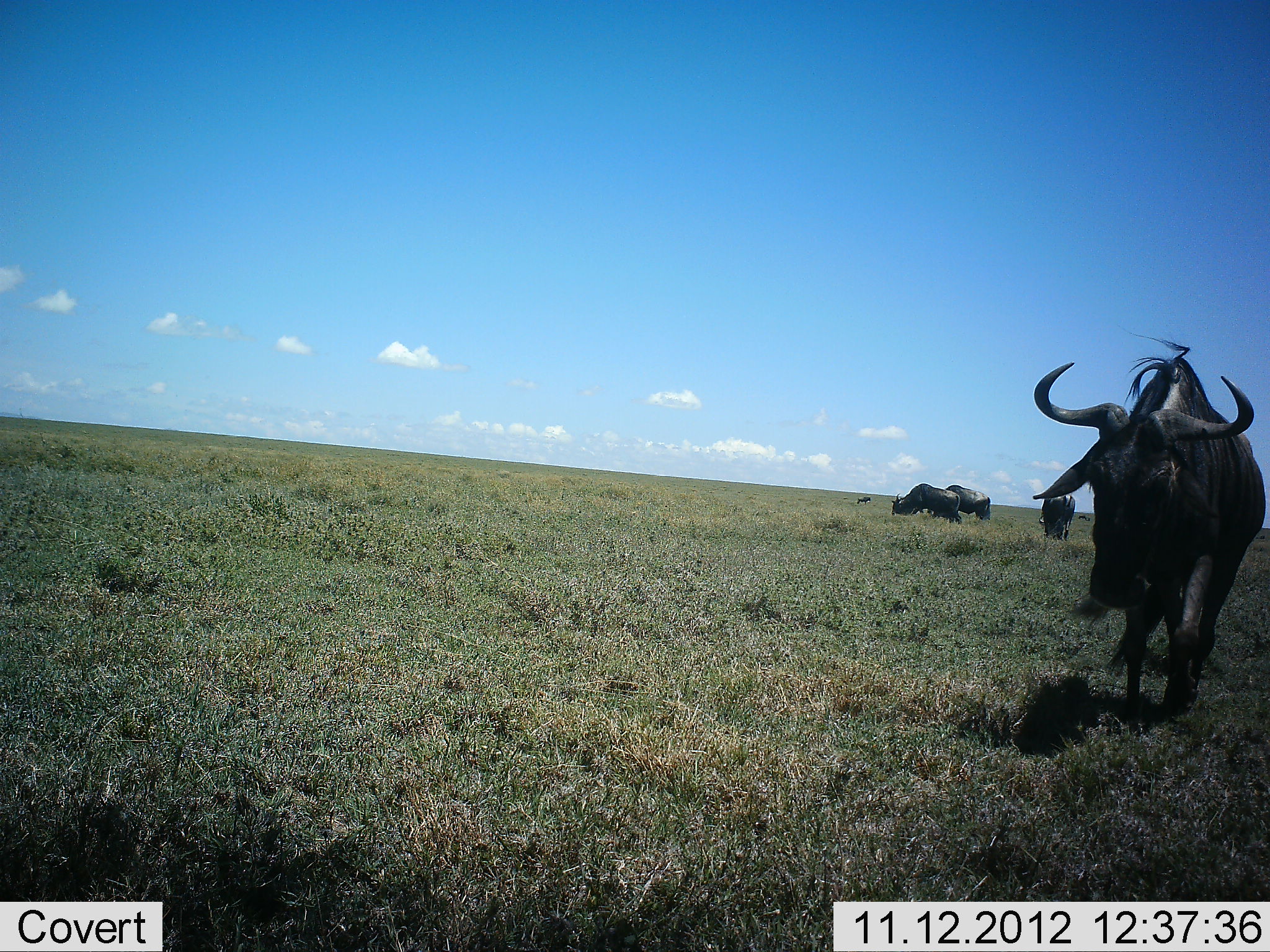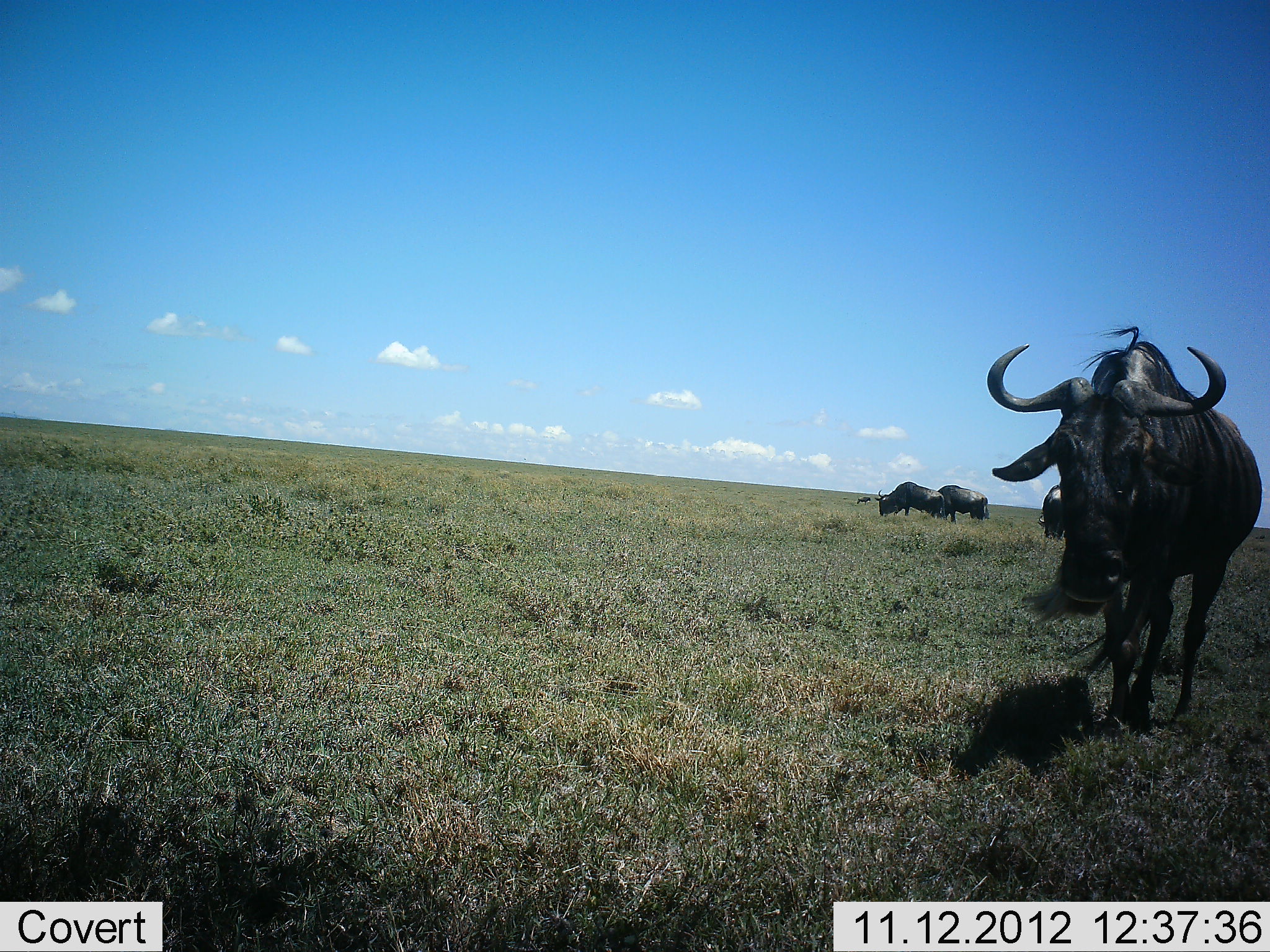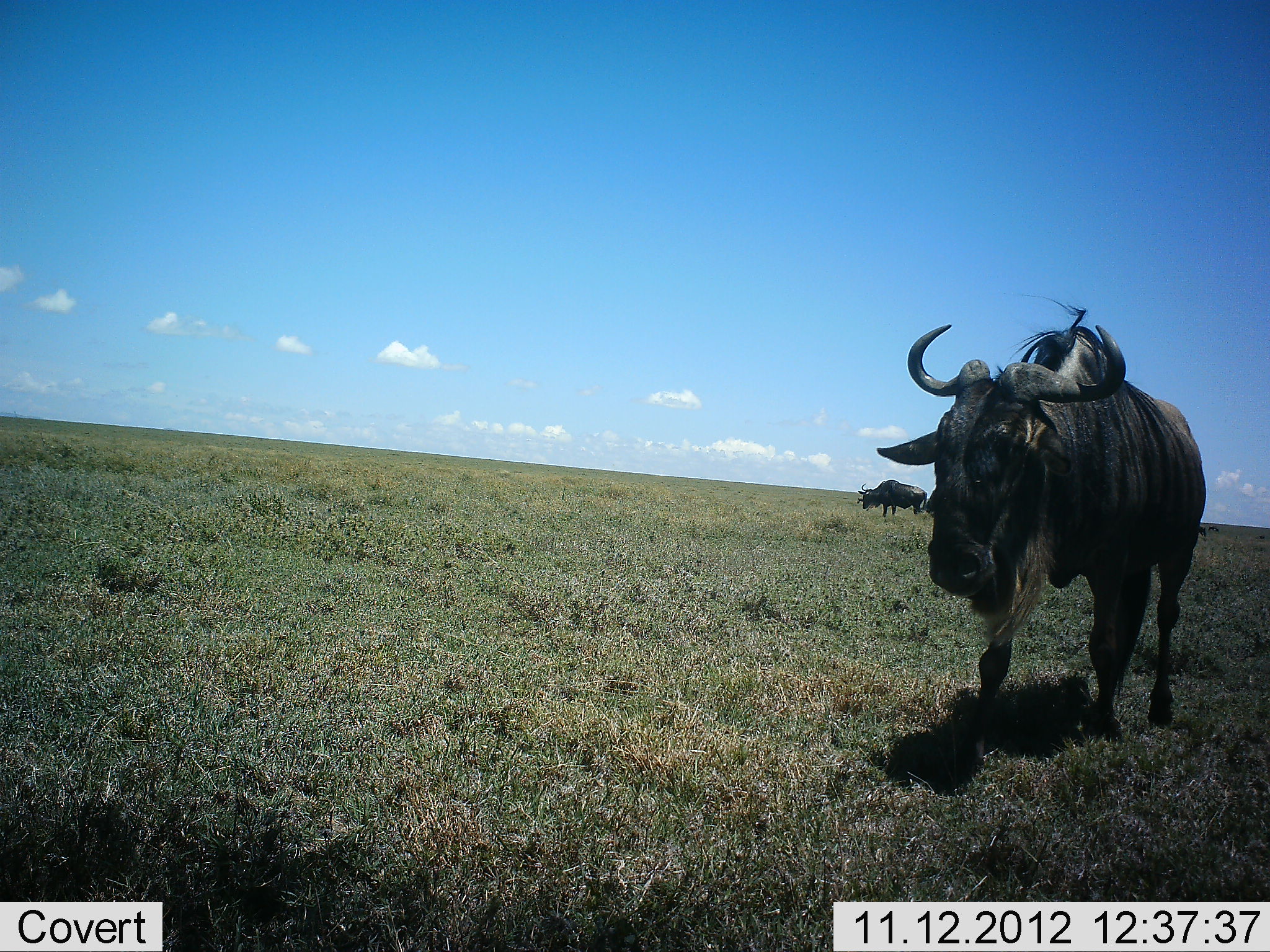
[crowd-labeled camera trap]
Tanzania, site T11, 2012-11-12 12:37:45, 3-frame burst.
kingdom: Animalia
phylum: Chordata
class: Mammalia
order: Artiodactyla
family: Bovidae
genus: Connochaetes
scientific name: Connochaetes taurinus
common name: blue wildebeest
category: wildebeest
Wildebeest (blue wildebeest) (Connochaetes taurinus), count 4. Behavior (volunteer vote fractions): standing 40%, resting 0%, moving 70%, interacting 0%. Young present (vote fraction): 0%. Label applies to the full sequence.